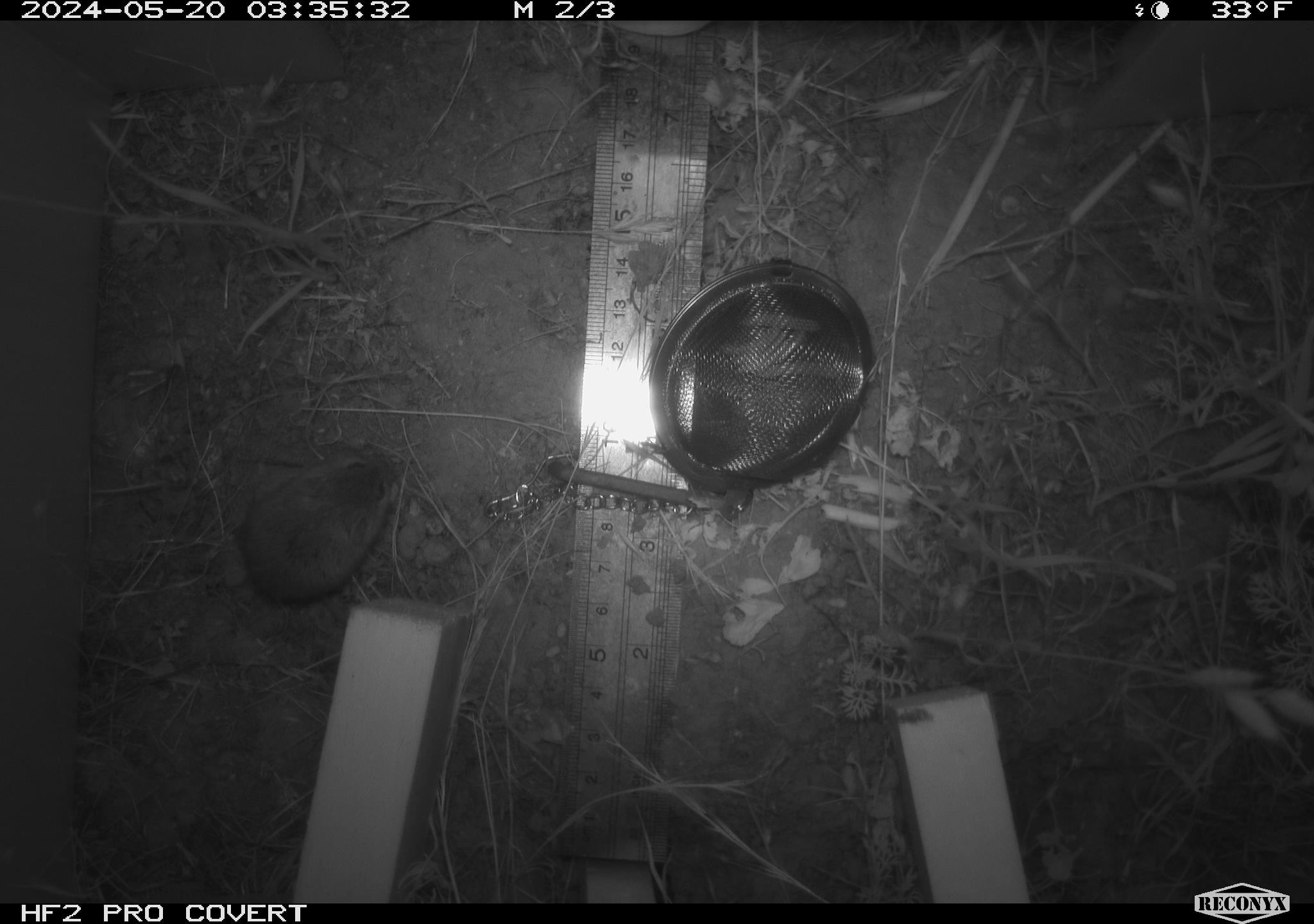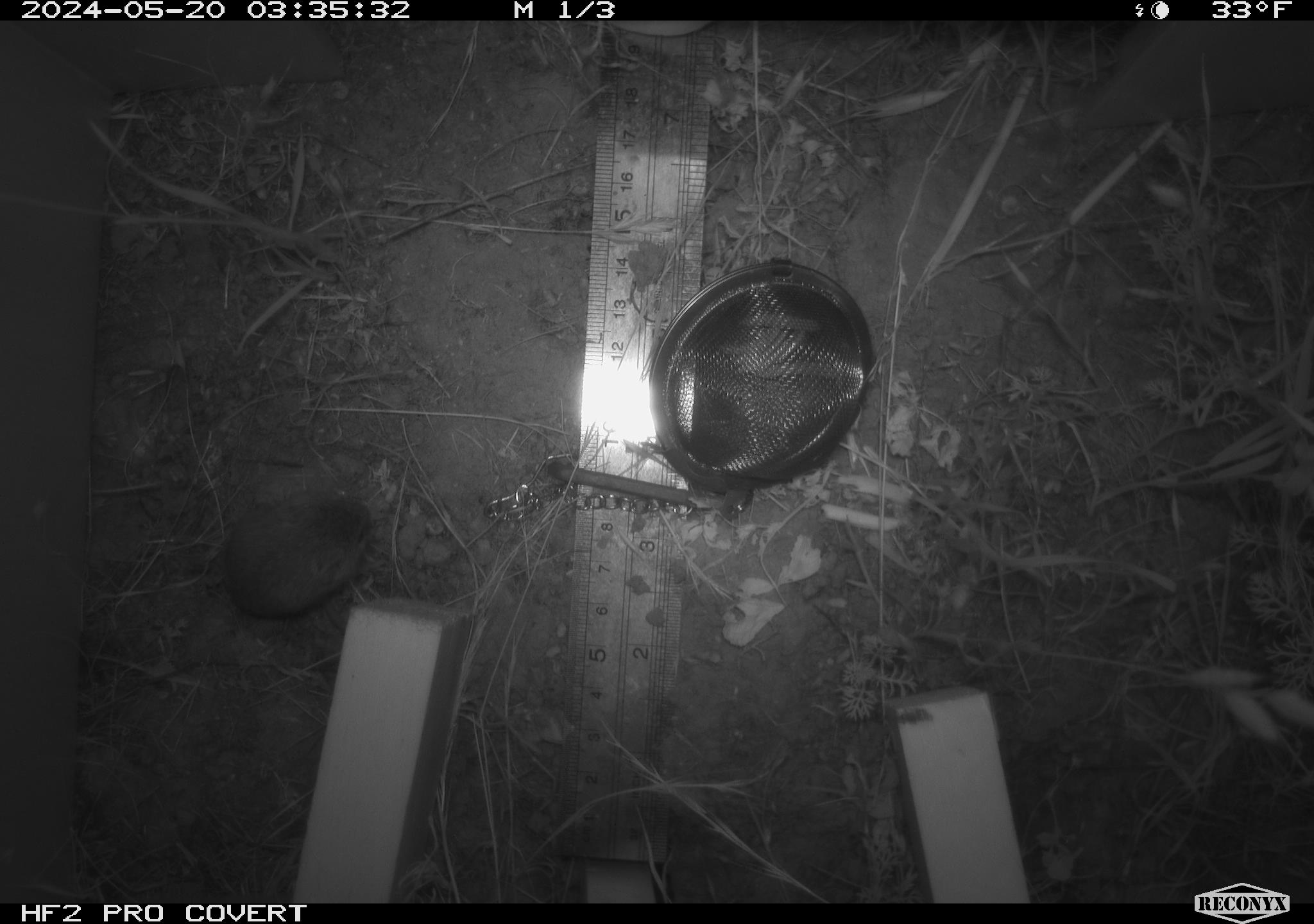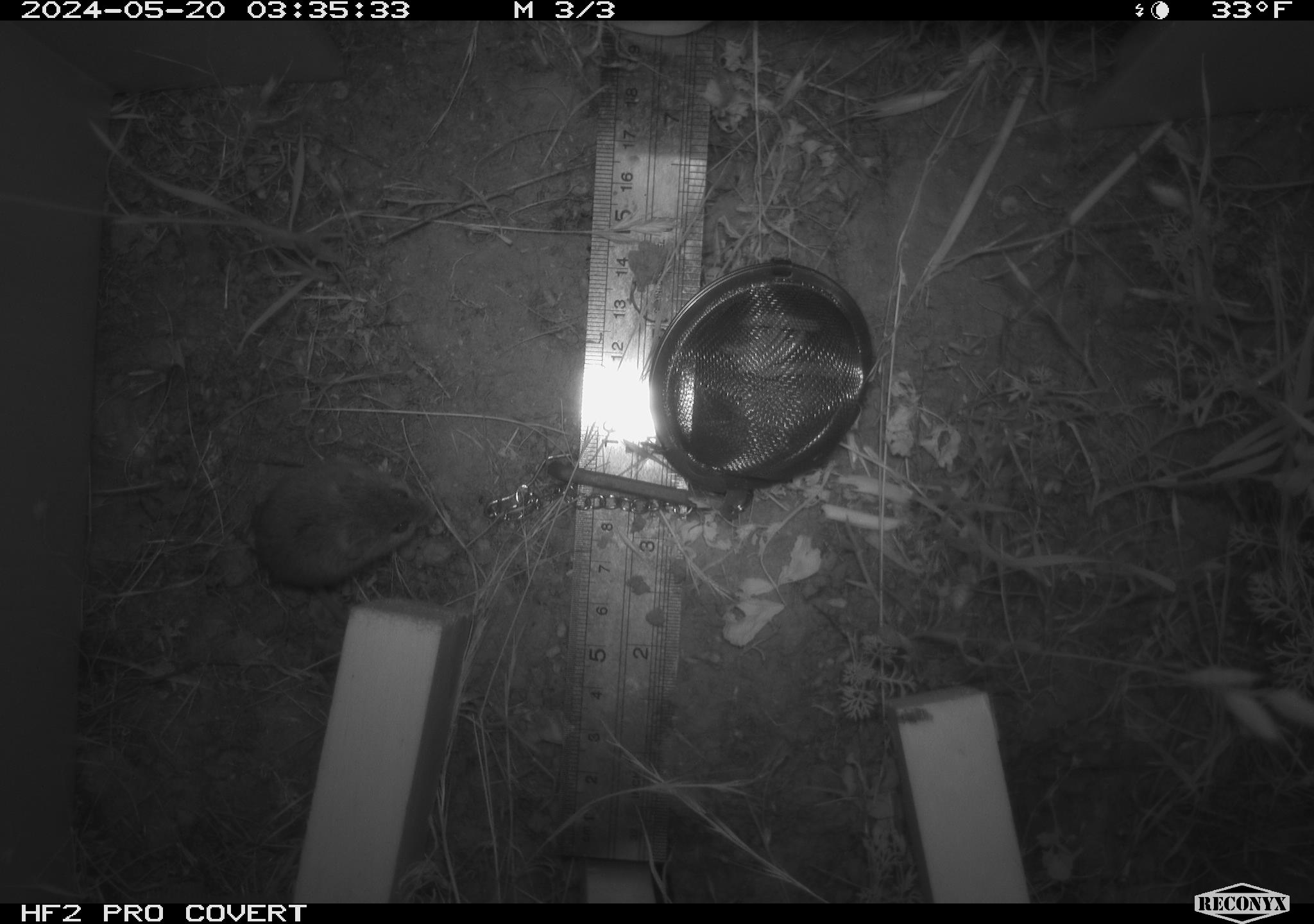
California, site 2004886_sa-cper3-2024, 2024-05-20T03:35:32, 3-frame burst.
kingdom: Animalia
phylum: Chordata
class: Mammalia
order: Rodentia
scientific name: Rodentia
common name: rodent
Rodent (Rodentia).